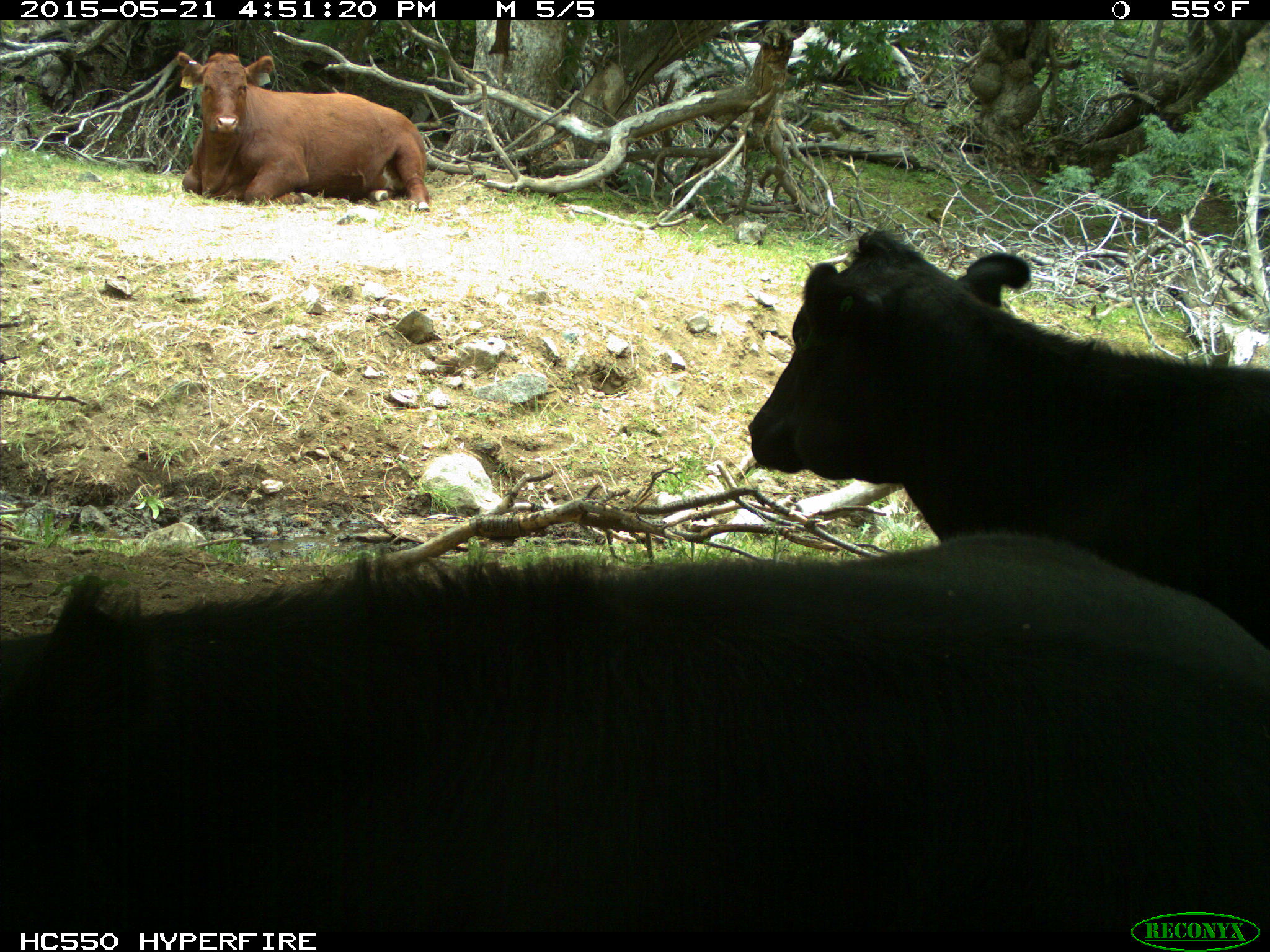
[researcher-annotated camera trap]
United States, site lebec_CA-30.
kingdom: Animalia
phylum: Chordata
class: Mammalia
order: Artiodactyla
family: Bovidae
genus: Bos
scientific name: Bos taurus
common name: domestic cow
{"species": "Bos taurus (domestic cow)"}